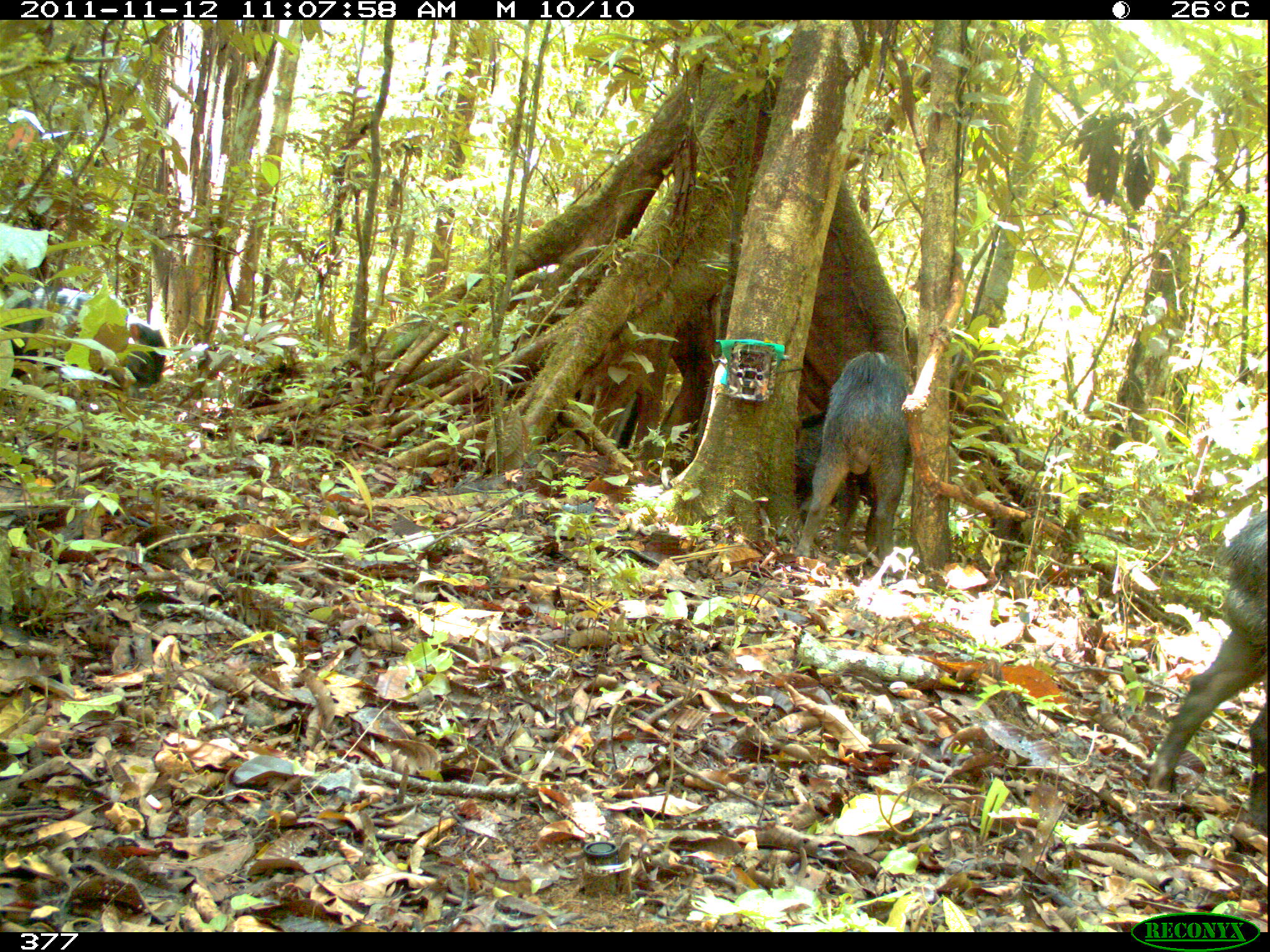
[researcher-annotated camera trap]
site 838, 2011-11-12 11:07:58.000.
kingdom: Animalia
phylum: Chordata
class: Mammalia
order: Artiodactyla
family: Tayassuidae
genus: Tayassu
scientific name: Tayassu pecari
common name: white-lipped peccary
Tayassu pecari (white-lipped peccary).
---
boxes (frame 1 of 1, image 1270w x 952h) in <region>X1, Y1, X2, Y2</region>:
tayassu pecari: <region>1145, 503, 1266, 837</region>; <region>794, 348, 915, 577</region>; <region>4, 286, 166, 399</region>